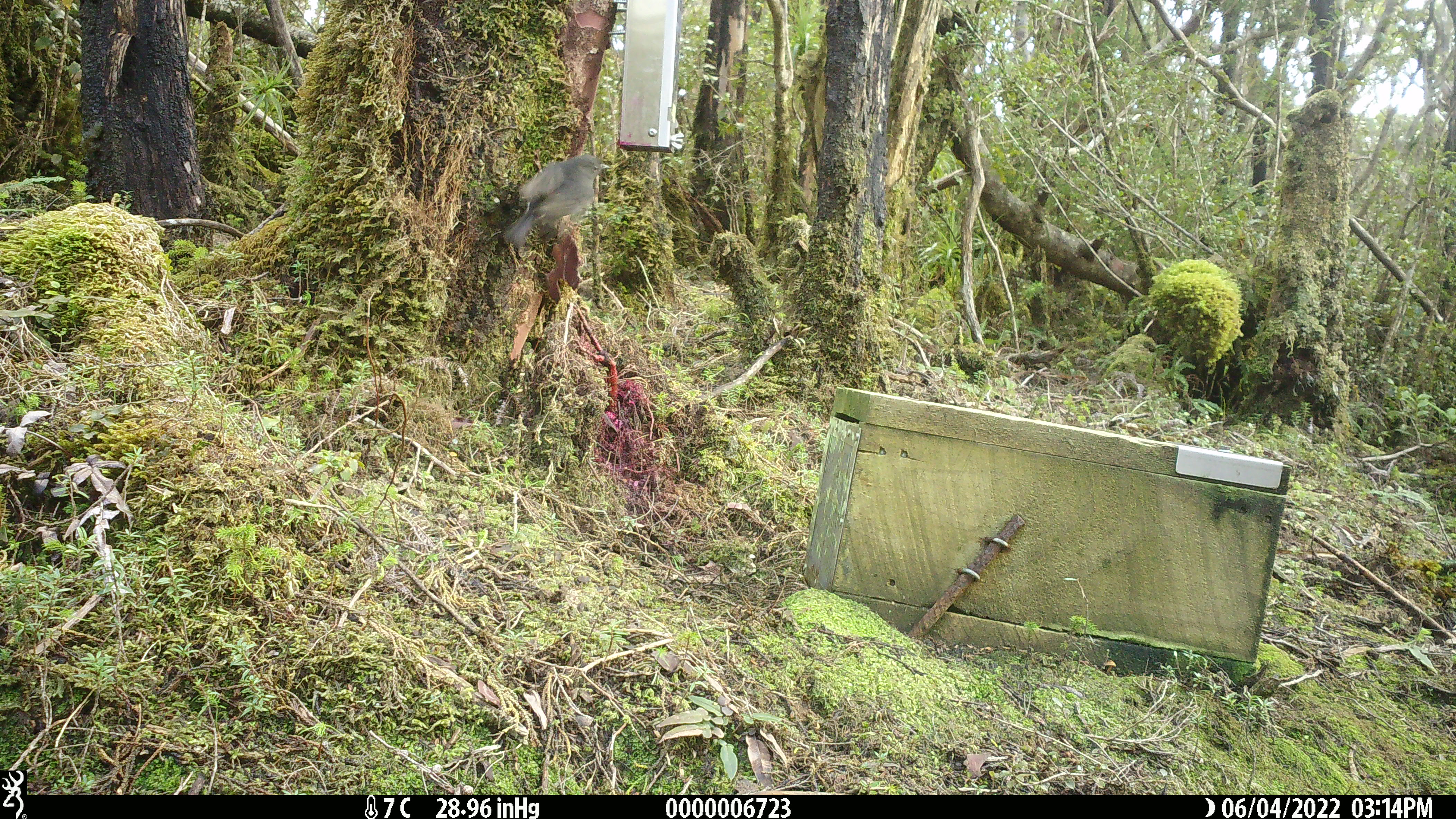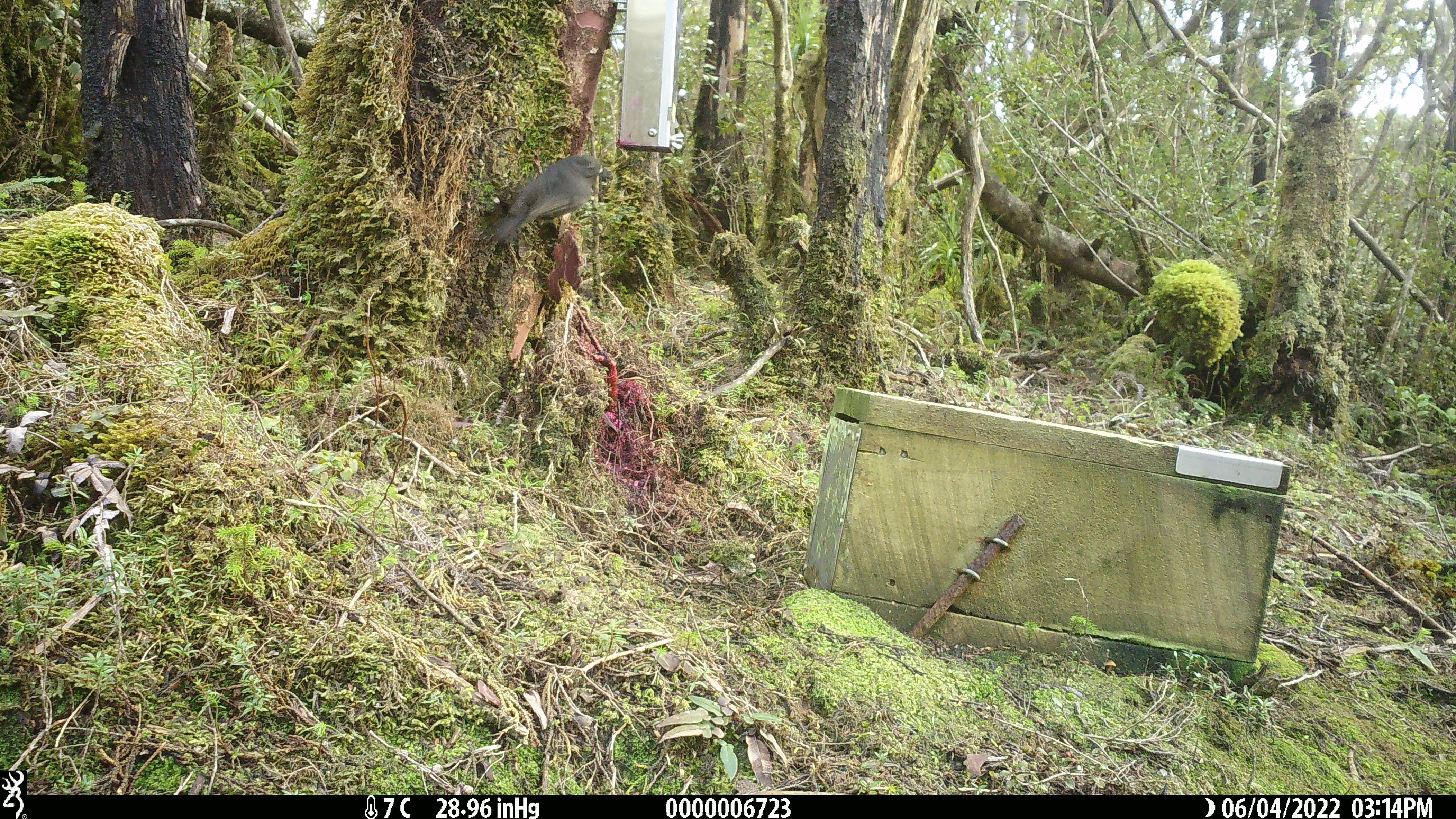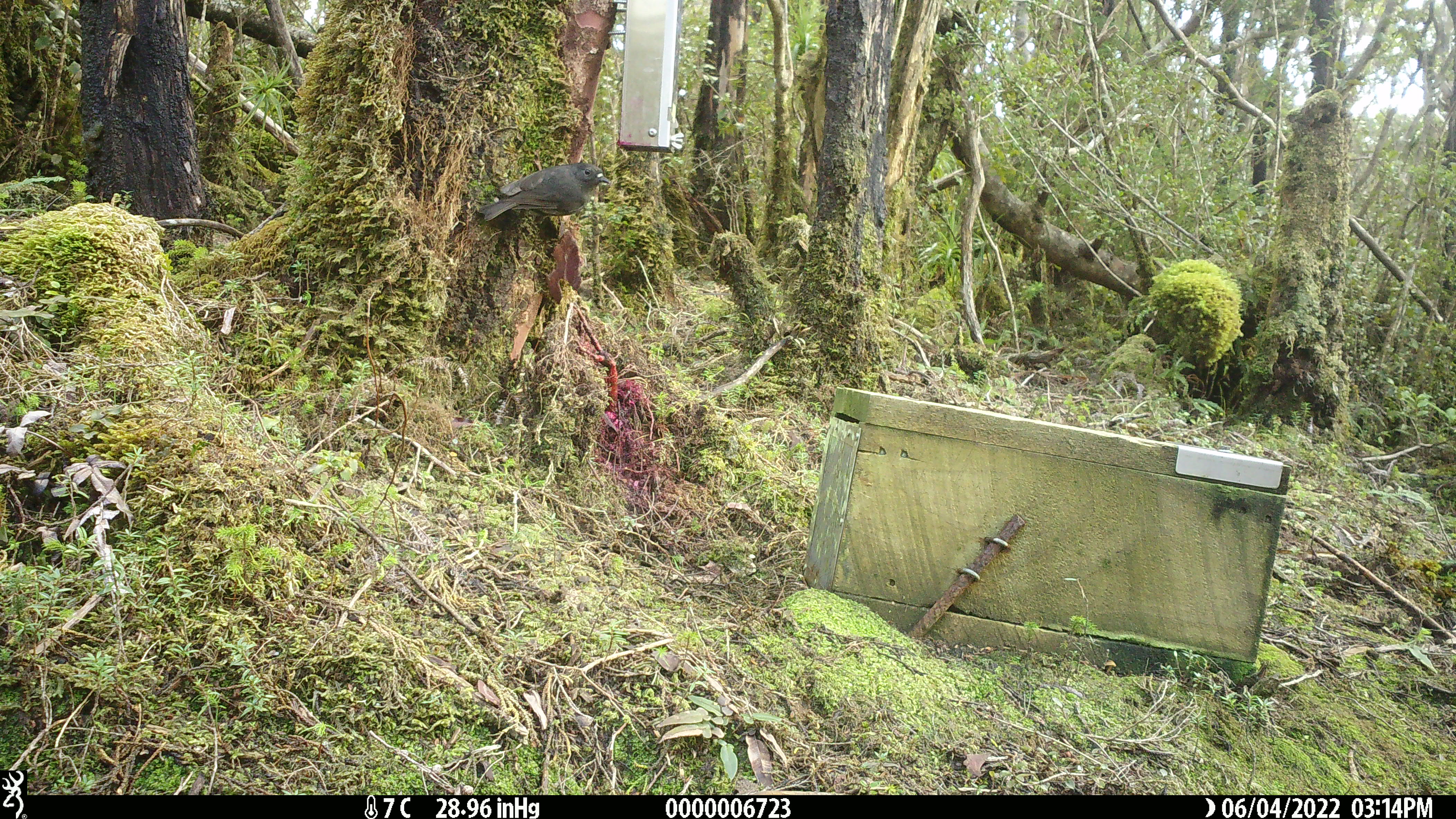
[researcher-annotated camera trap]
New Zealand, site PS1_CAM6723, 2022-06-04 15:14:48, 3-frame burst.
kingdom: Animalia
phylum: Chordata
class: Aves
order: Passeriformes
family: Petroicidae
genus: Petroica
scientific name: Petroica australis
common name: new zealand robin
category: robin